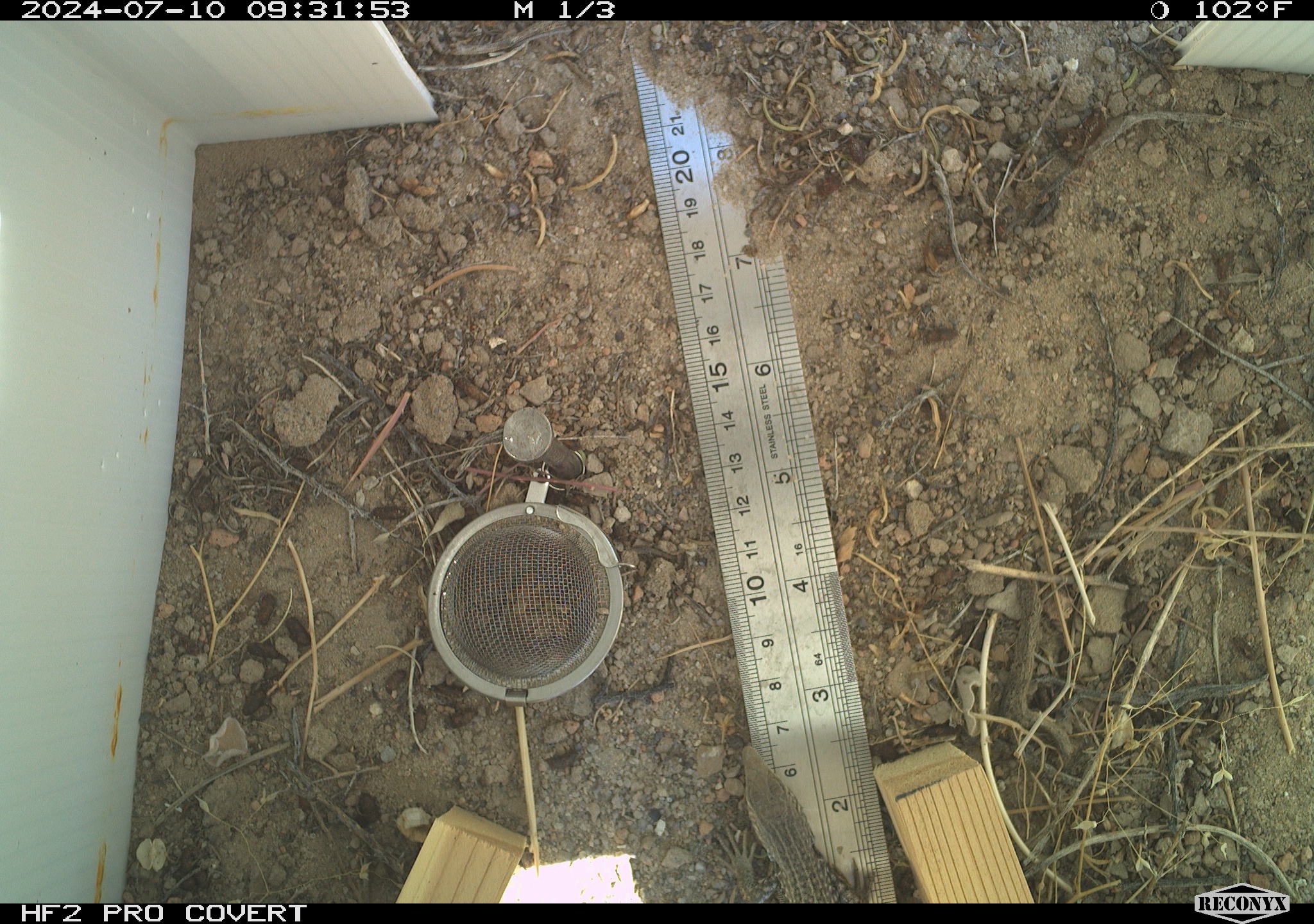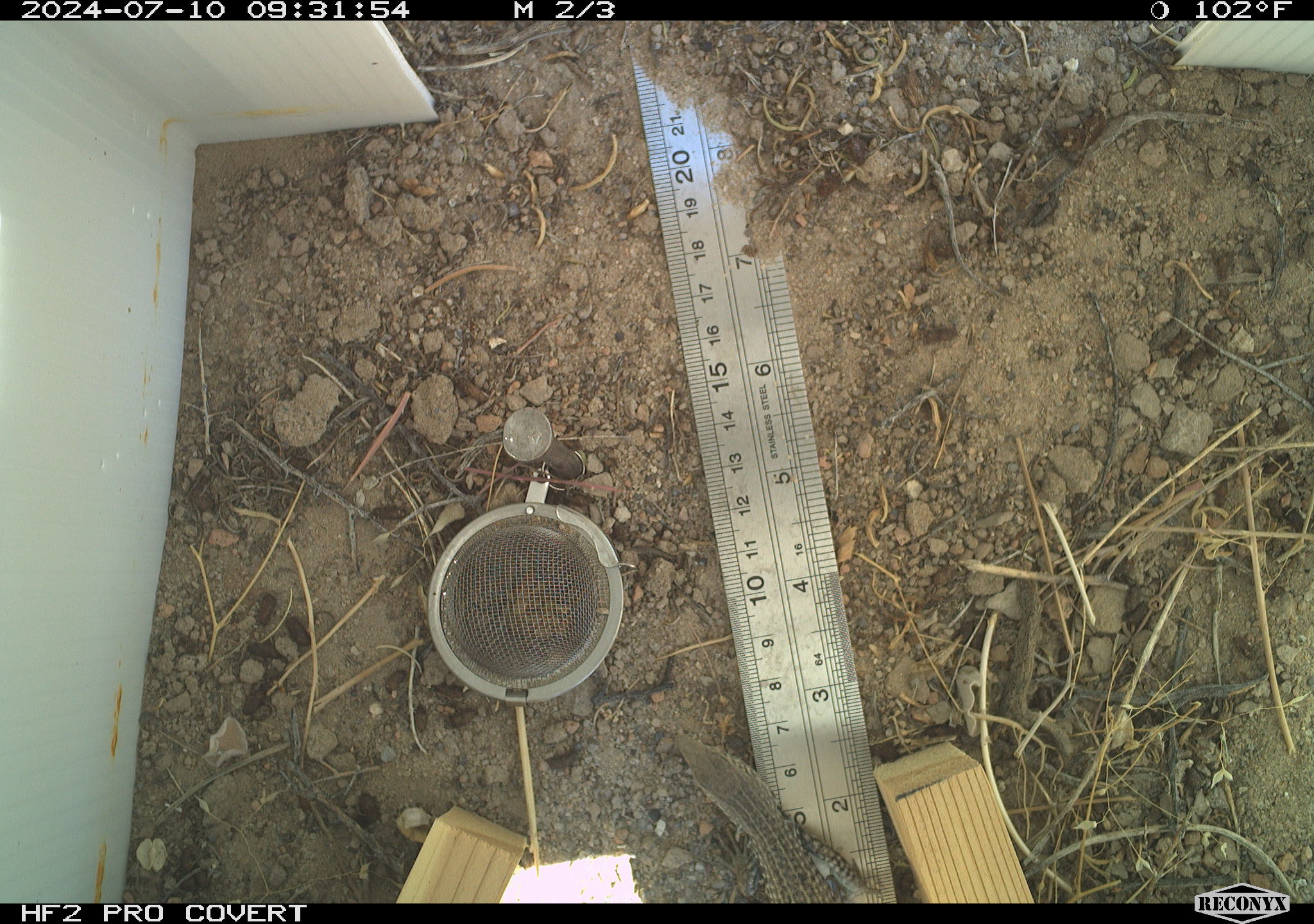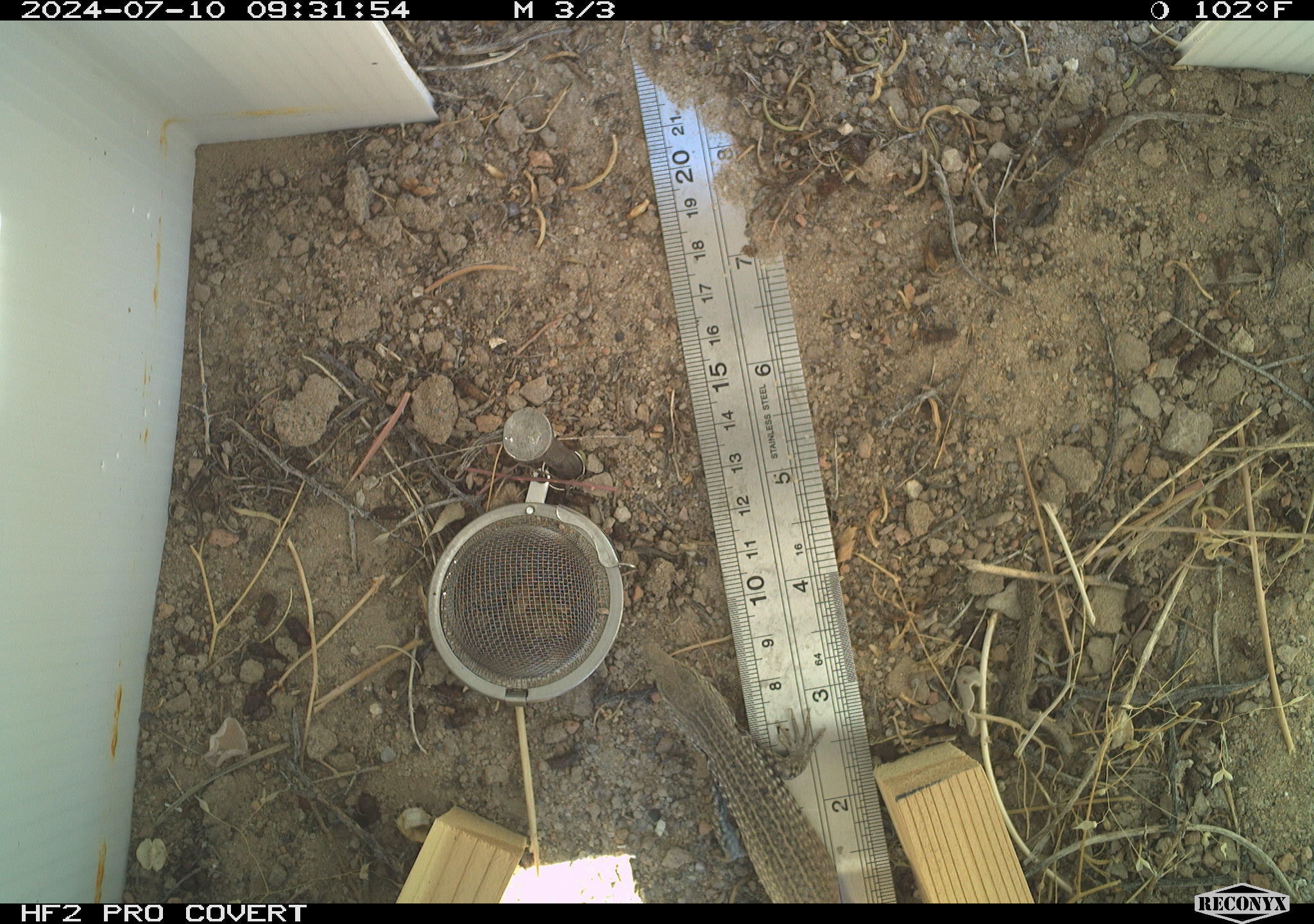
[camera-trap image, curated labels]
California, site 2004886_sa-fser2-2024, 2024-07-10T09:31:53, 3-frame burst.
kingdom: Animalia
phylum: Chordata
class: Reptilia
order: Squamata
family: Colubridae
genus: Masticophis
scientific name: Masticophis flagellum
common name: coachwhip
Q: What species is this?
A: Coachwhip (Masticophis flagellum).